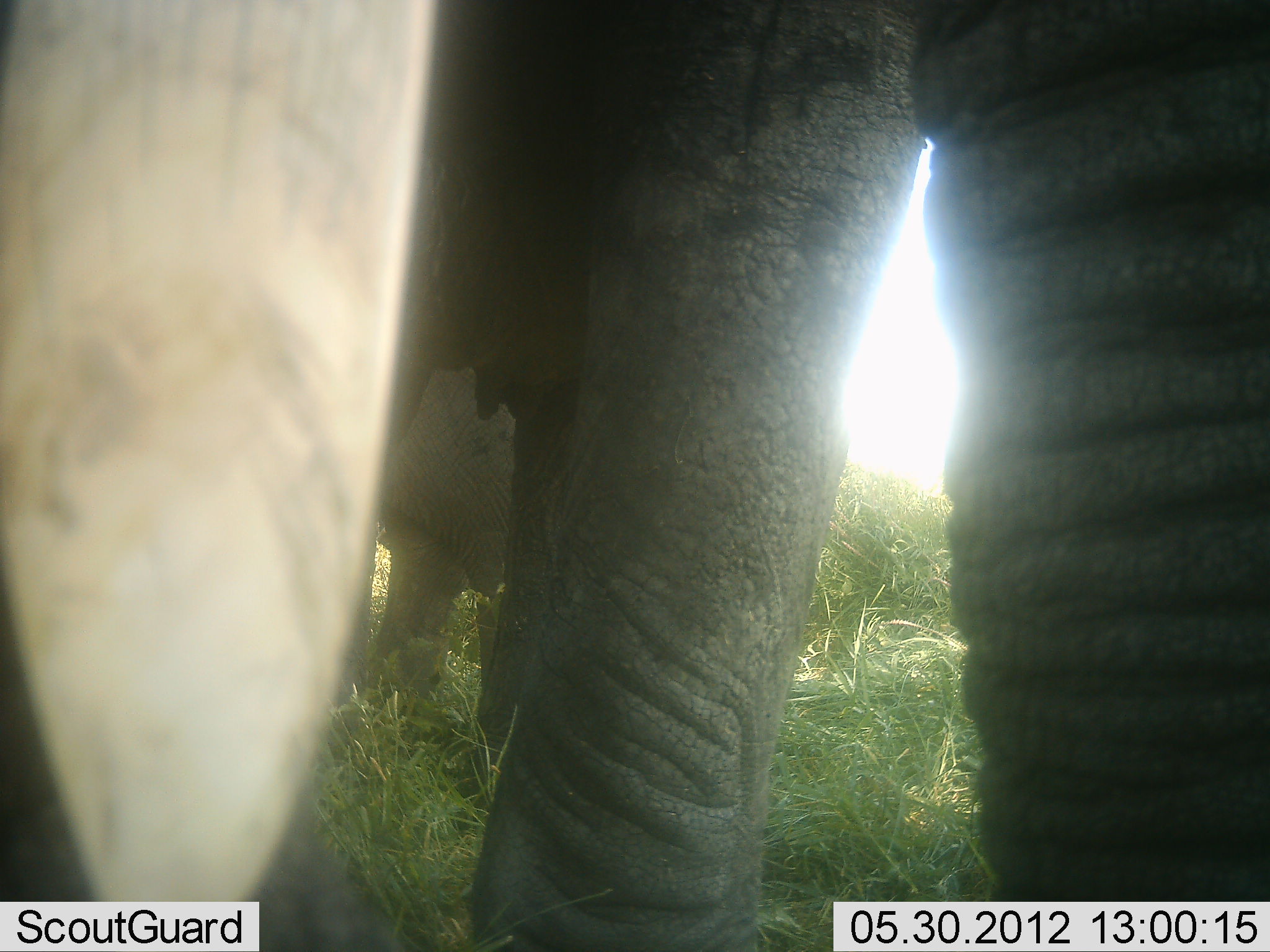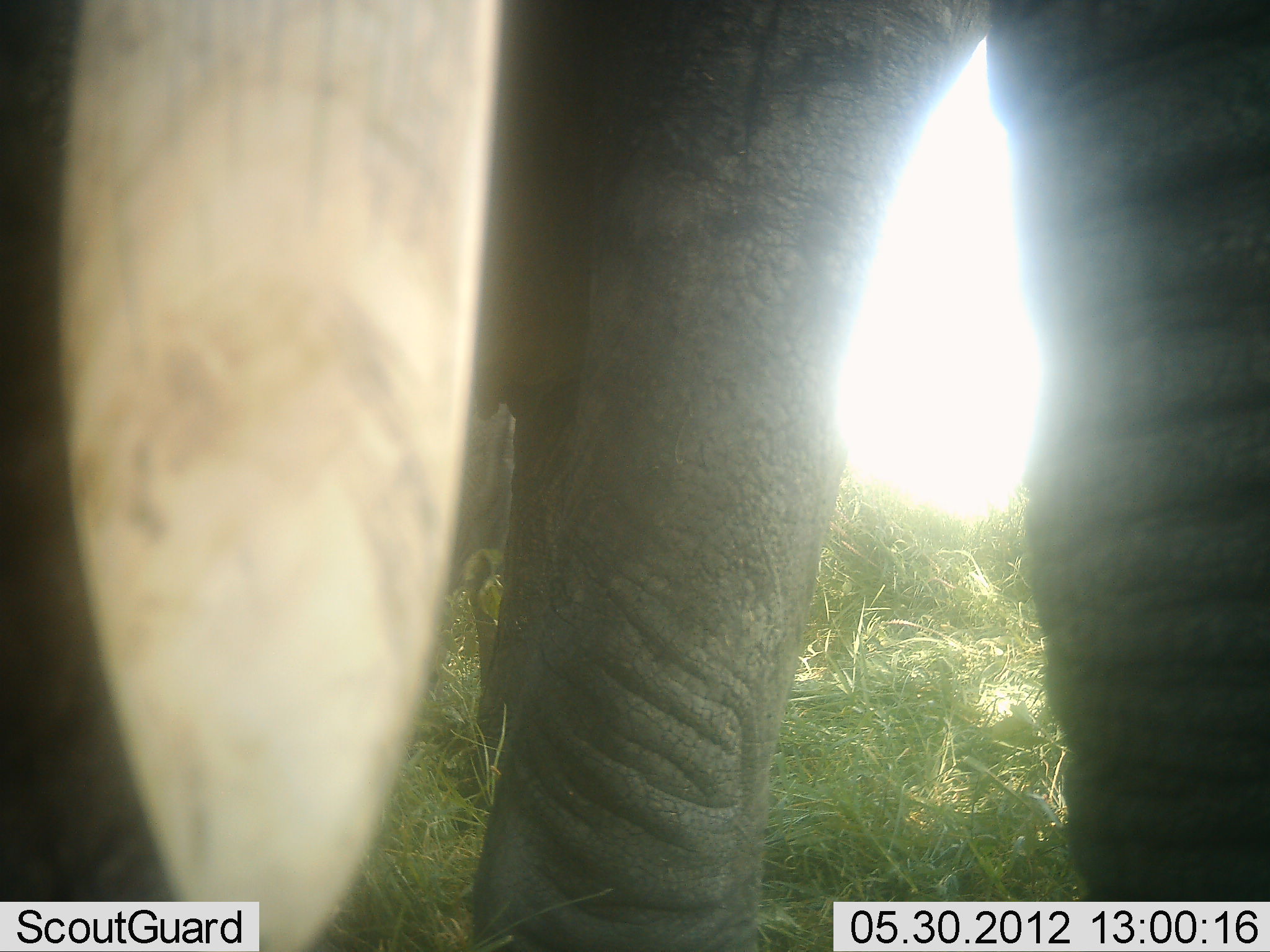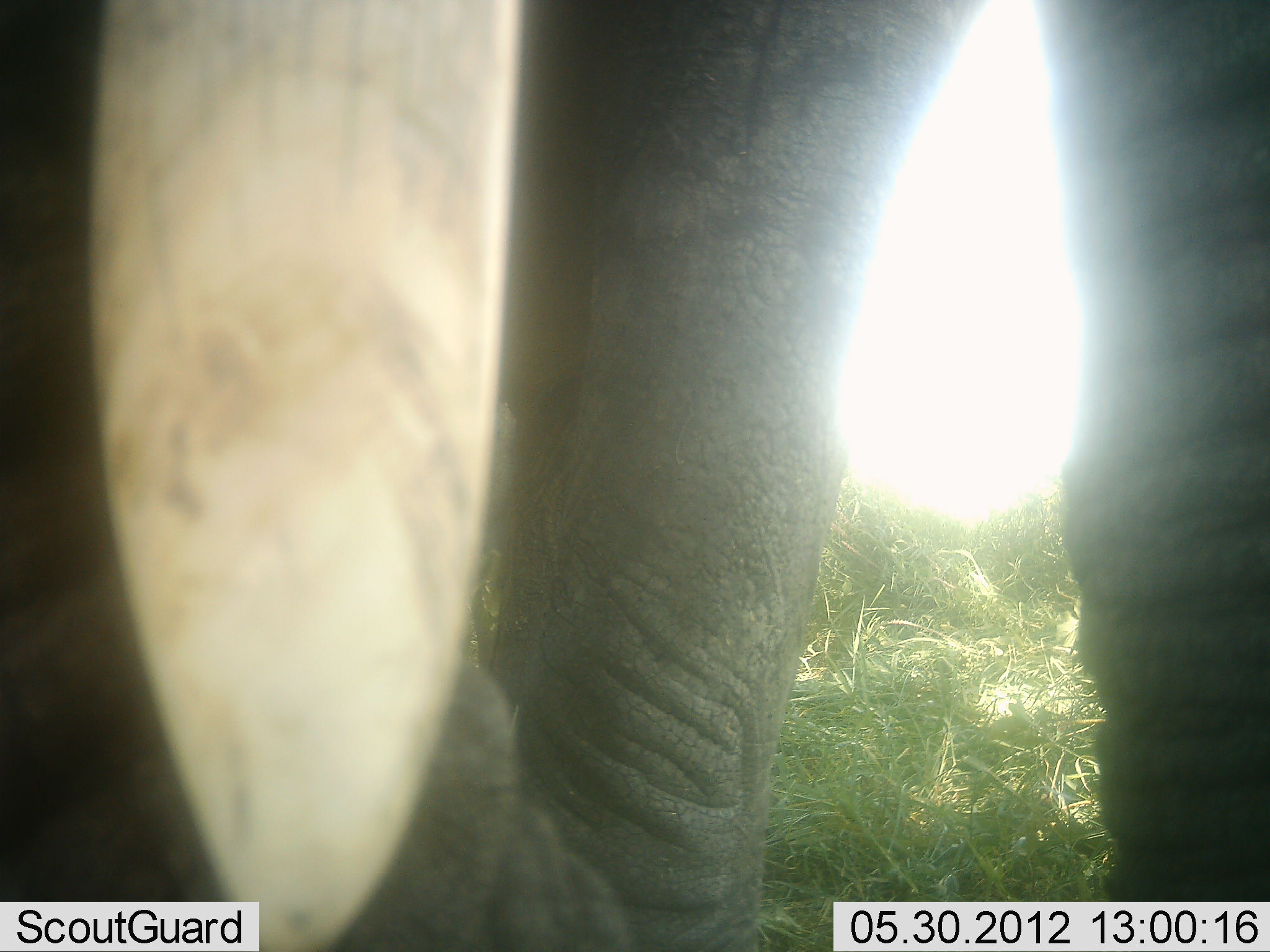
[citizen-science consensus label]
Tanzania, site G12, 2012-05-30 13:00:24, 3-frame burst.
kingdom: Animalia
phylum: Chordata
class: Mammalia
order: Proboscidea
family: Elephantidae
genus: Loxodonta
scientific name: Loxodonta africana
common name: african bush elephant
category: elephant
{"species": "elephant (african bush elephant) (Loxodonta africana)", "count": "2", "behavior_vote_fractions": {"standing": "90%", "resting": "0%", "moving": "10%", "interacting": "10%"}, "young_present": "0%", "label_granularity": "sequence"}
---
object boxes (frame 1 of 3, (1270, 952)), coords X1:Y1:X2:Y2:
animal: 1:0:1270:951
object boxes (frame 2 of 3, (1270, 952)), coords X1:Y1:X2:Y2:
animal: 1:1:1270:952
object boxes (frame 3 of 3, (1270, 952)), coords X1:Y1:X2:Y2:
animal: 1:1:1269:952